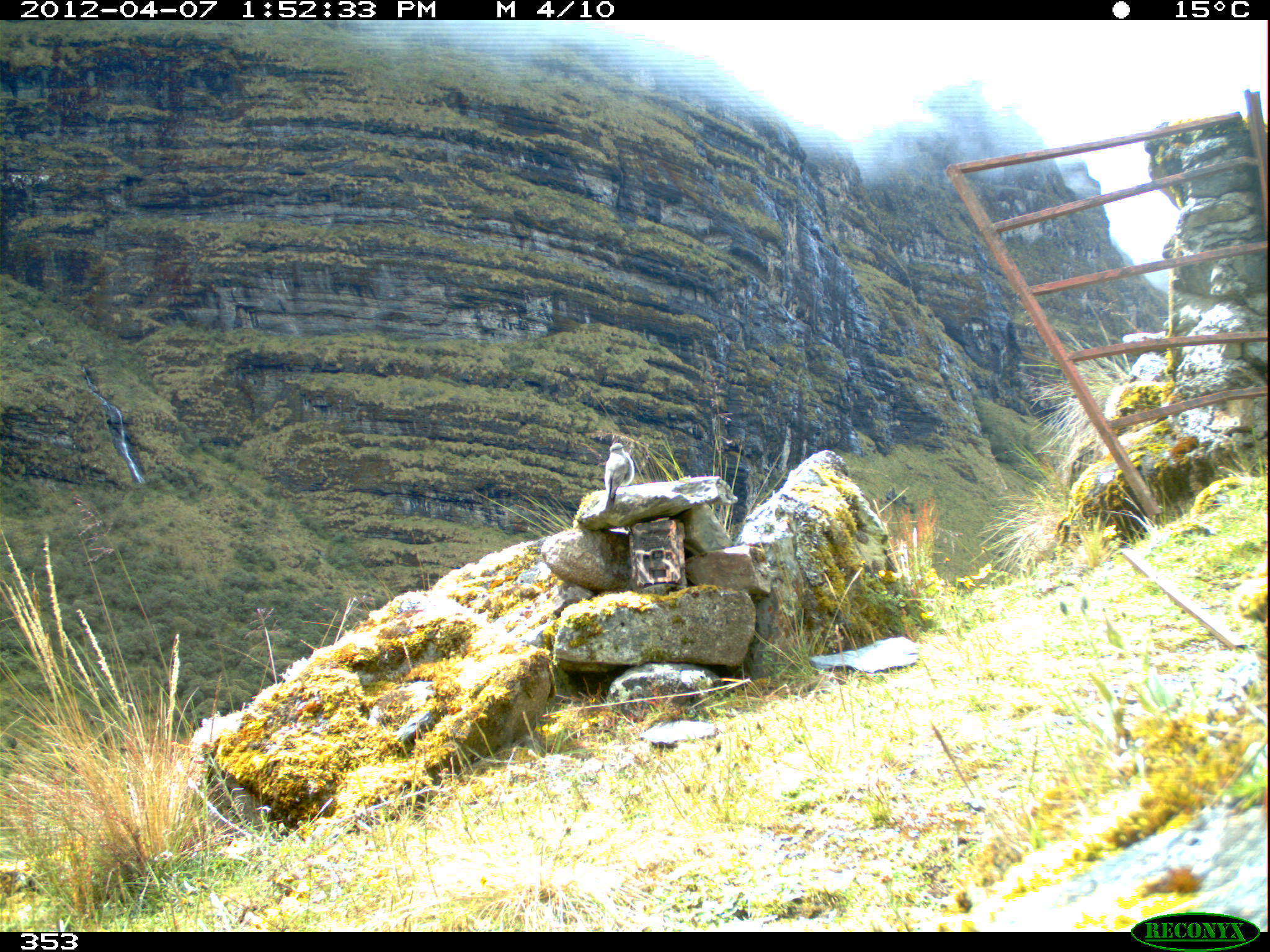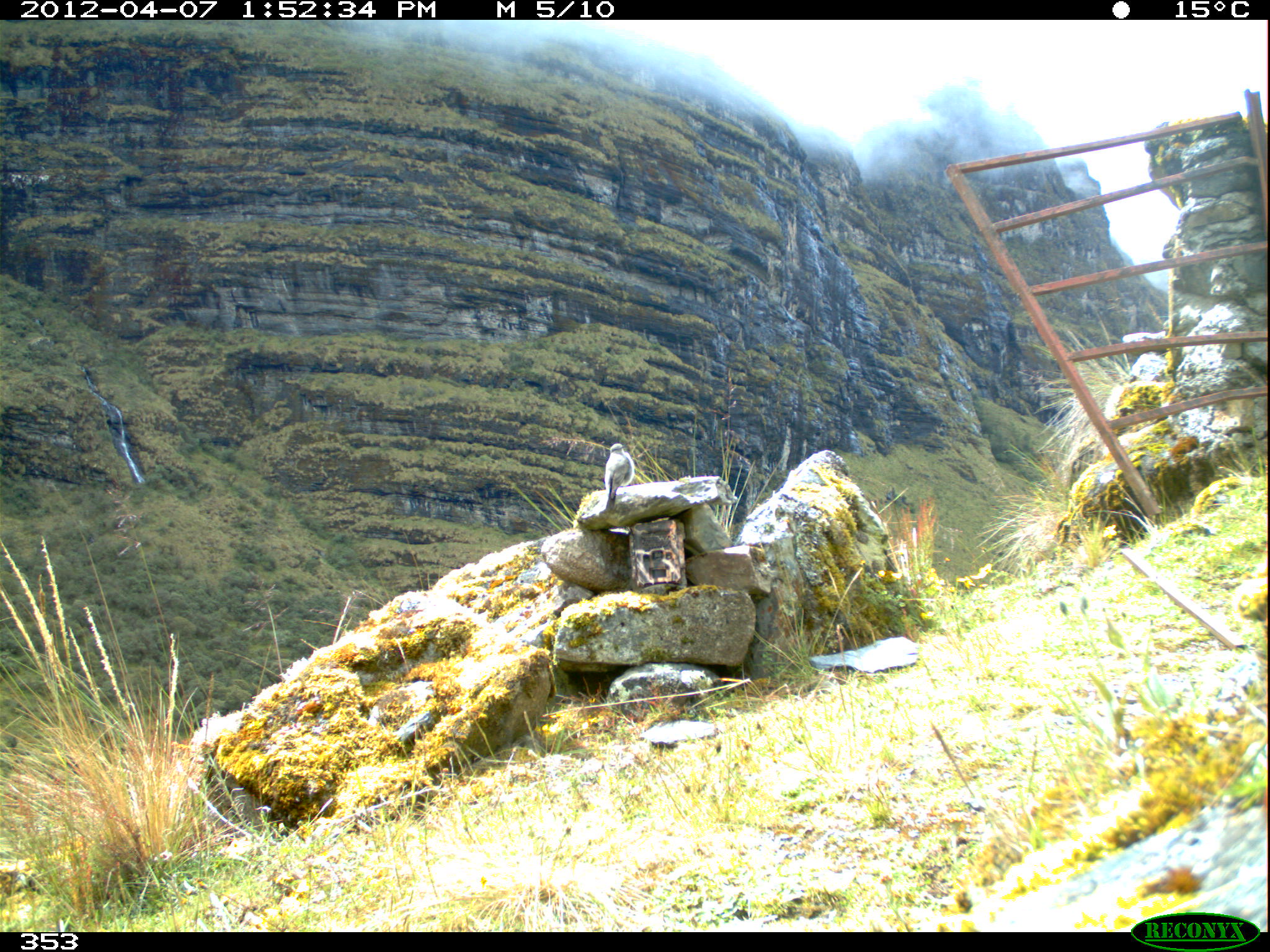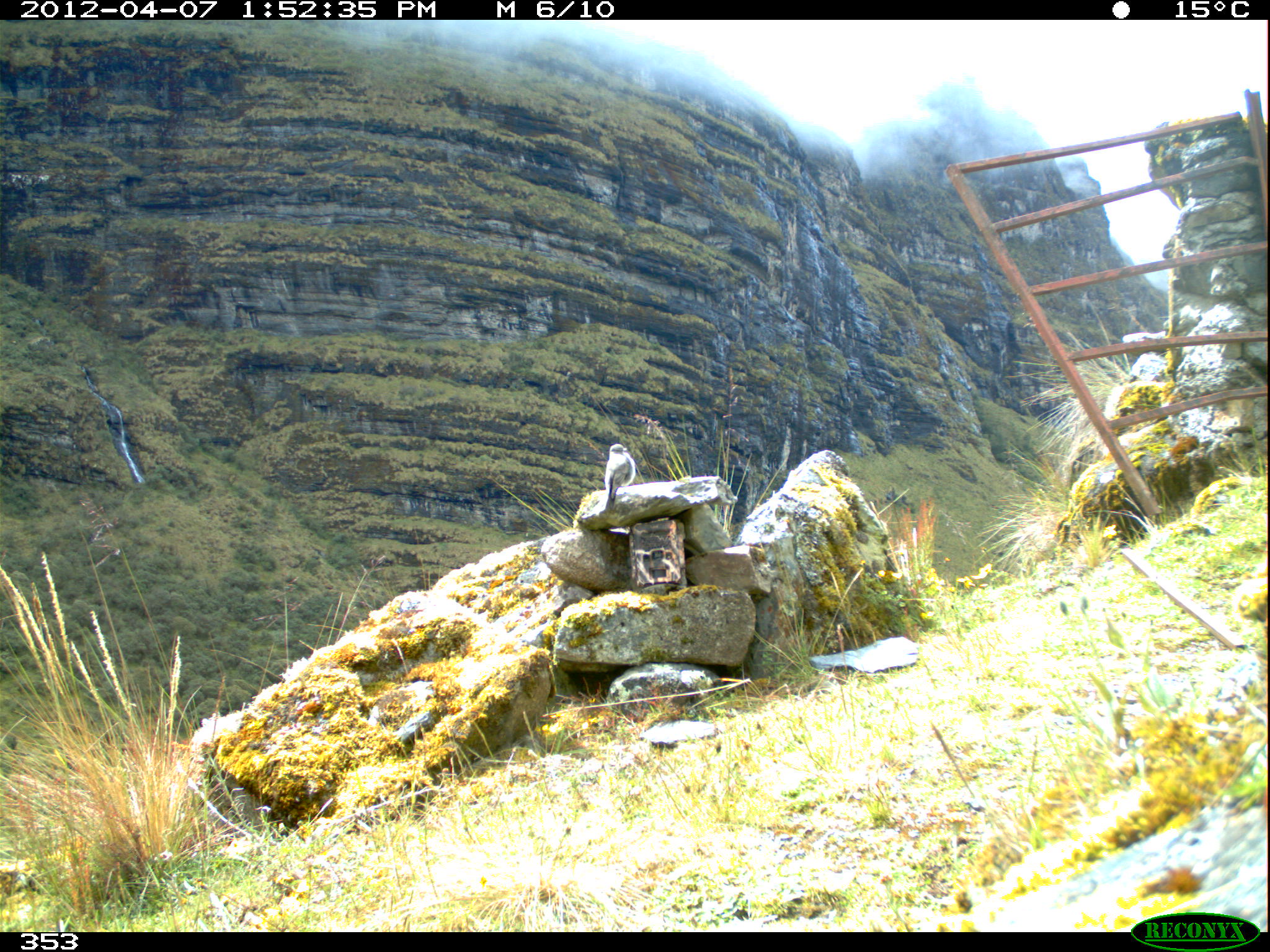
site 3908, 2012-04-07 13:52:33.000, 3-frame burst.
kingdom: Animalia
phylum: Chordata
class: Aves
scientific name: Aves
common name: bird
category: unknown bird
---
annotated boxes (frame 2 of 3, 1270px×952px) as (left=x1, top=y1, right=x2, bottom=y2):
unknown bird: (left=601, top=441, right=636, bottom=510)